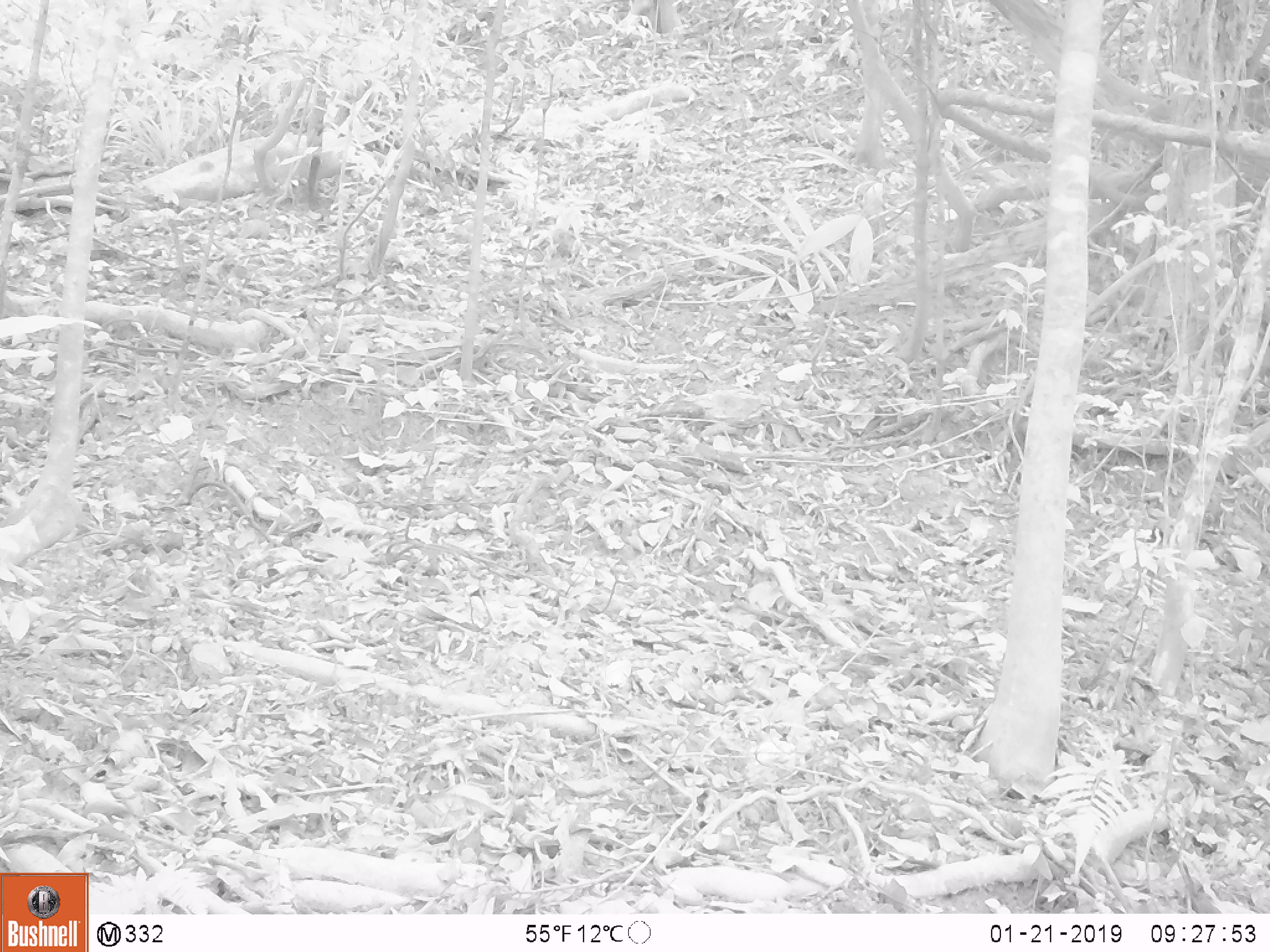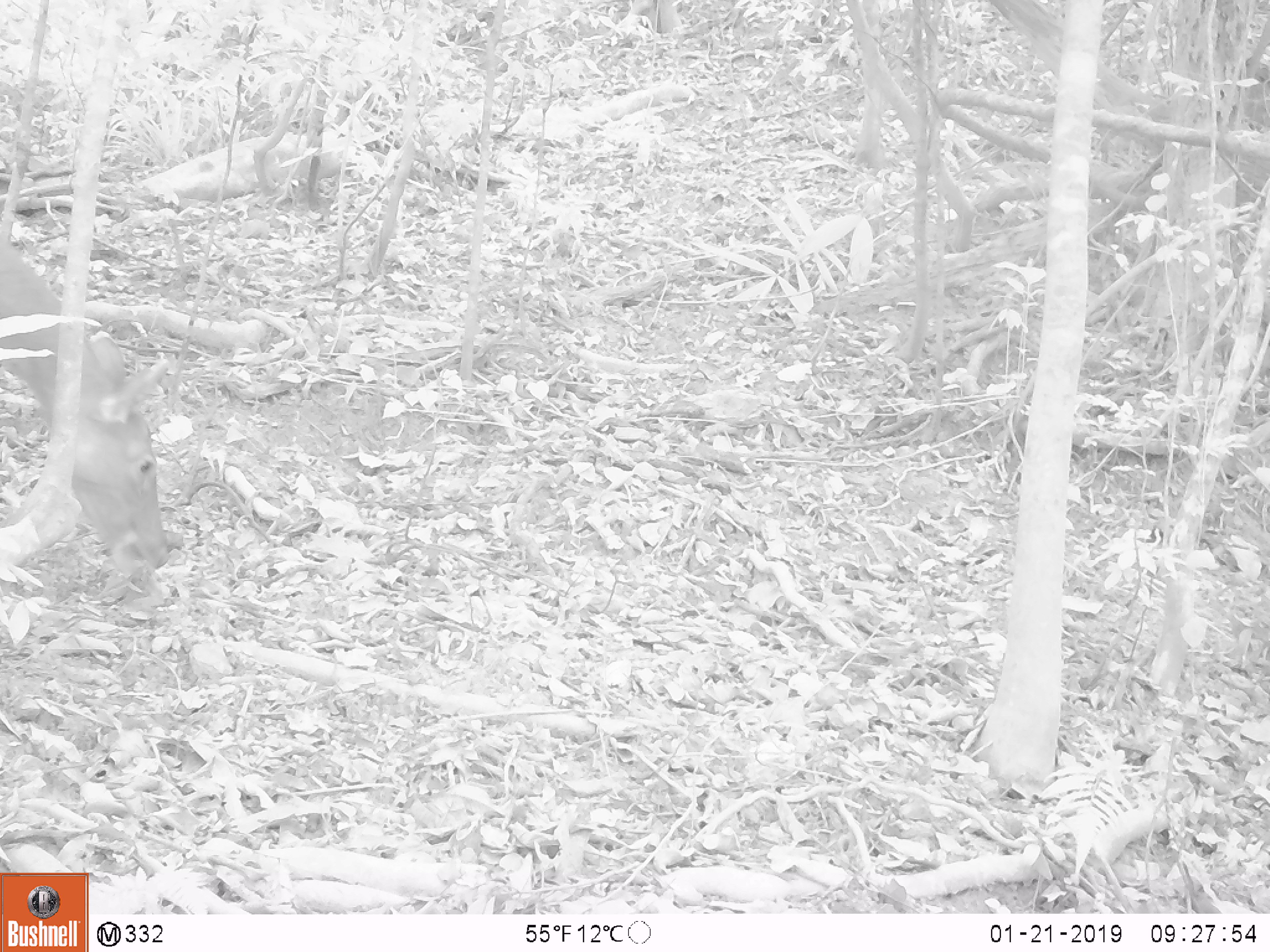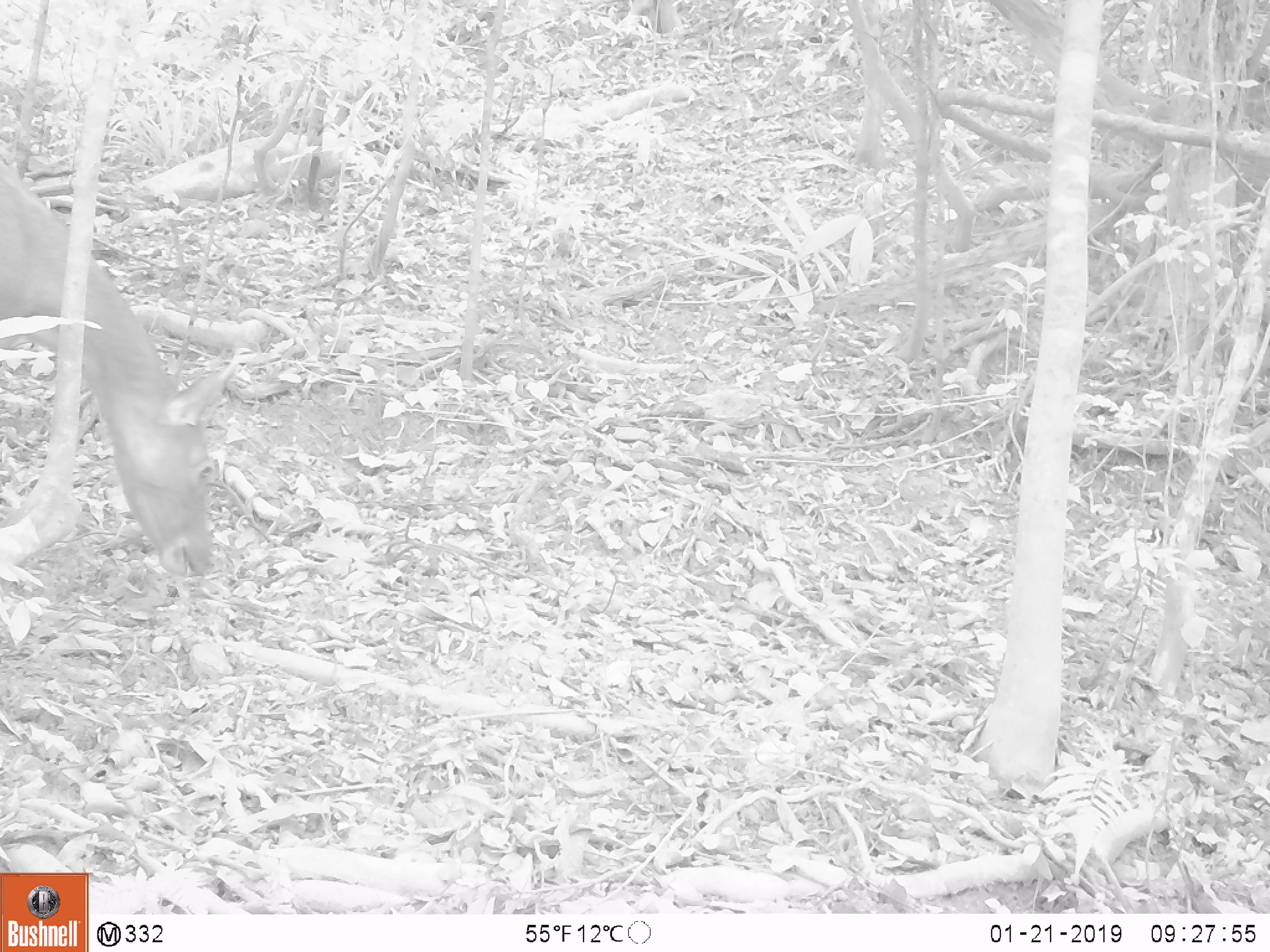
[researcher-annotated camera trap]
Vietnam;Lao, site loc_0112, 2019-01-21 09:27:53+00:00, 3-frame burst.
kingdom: Animalia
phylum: Chordata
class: Mammalia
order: Artiodactyla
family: Cervidae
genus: Rusa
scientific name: Rusa unicolor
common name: sambar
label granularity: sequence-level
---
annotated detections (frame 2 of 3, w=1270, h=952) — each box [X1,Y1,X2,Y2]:
sambar: [0,236,173,576]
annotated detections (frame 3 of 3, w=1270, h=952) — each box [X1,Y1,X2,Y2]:
sambar: [0,155,236,573]